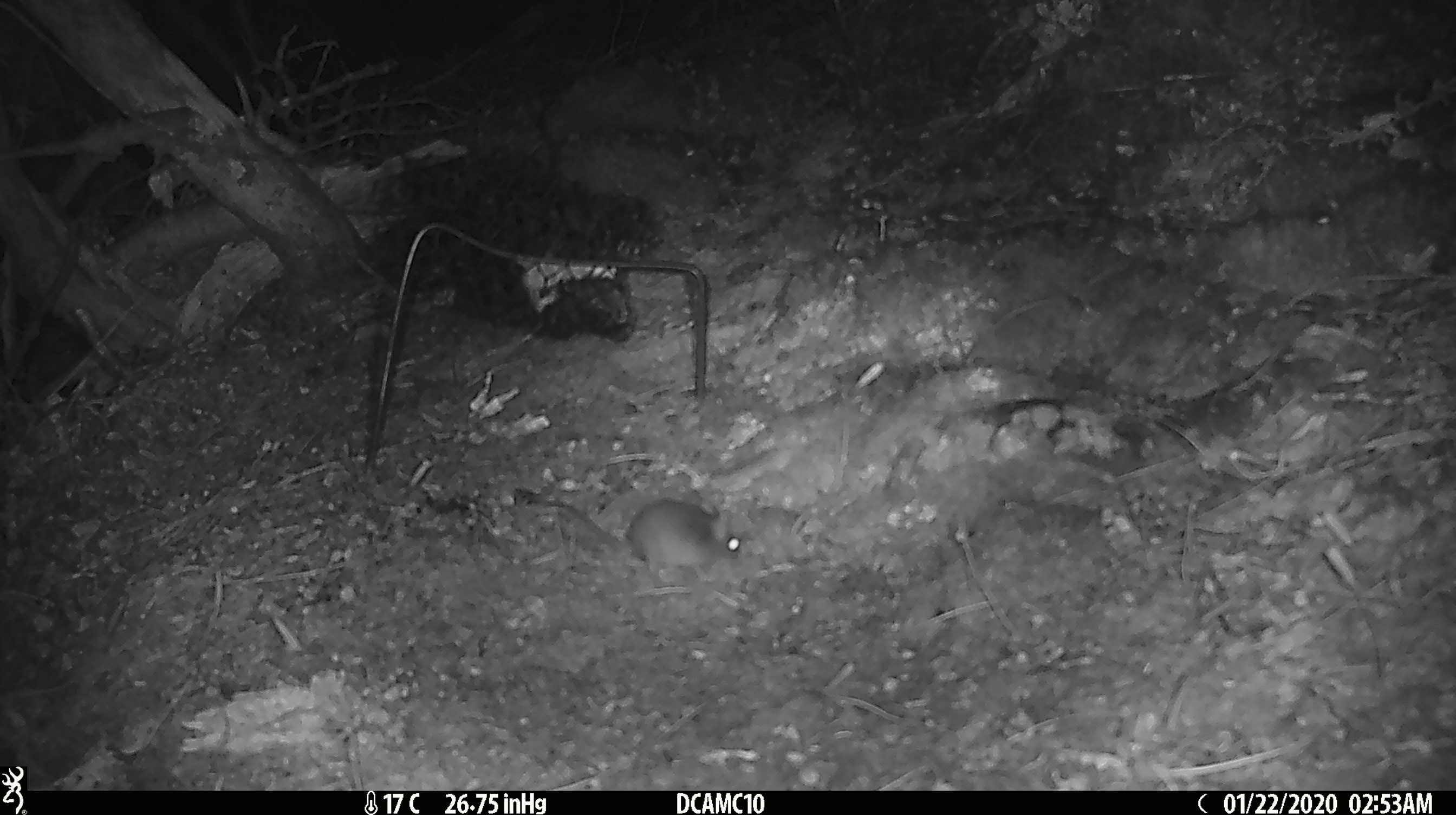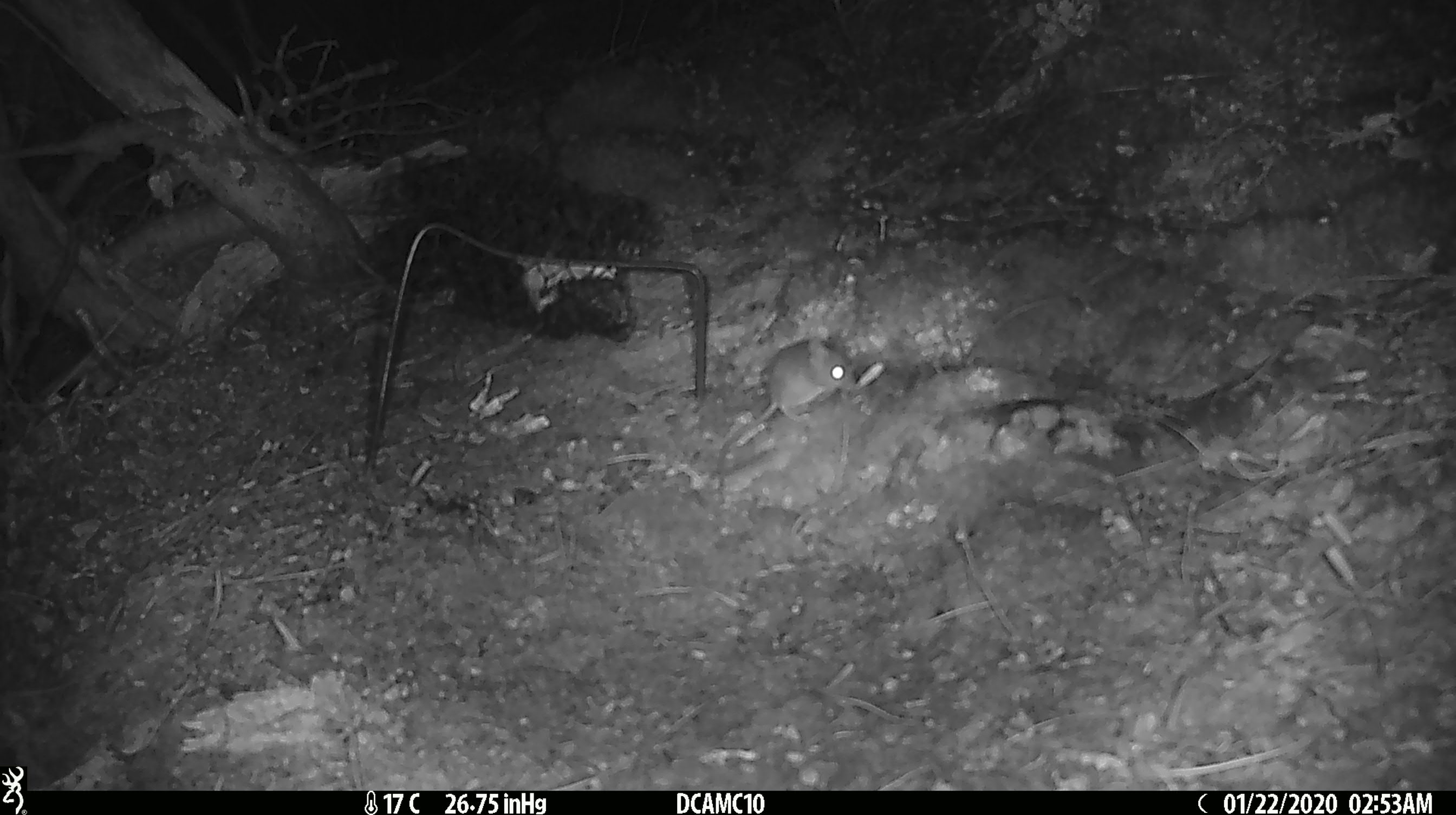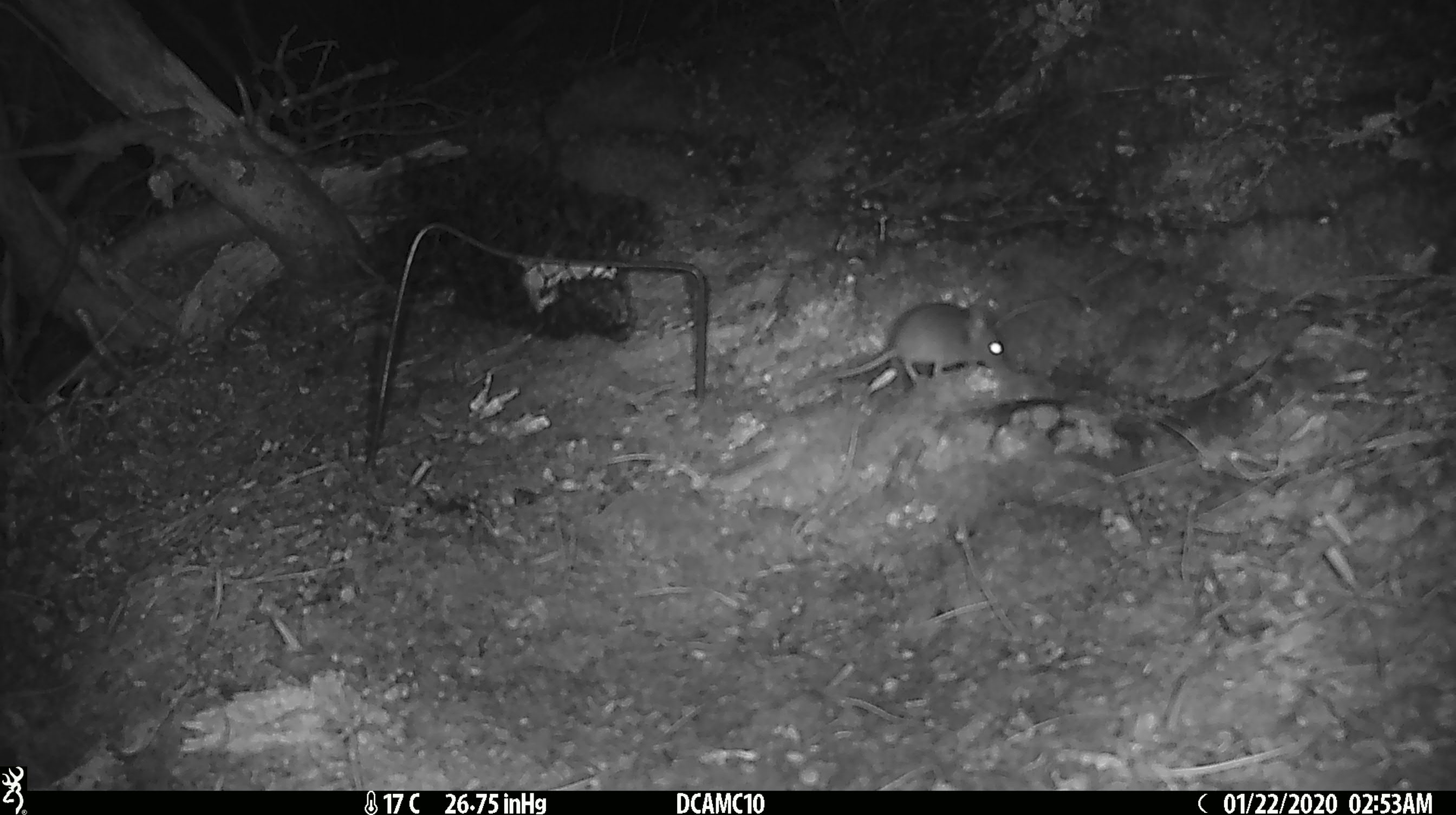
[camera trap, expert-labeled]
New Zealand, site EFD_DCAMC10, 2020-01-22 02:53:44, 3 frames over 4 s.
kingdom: Animalia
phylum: Chordata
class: Mammalia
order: Rodentia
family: Muridae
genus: Mus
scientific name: Mus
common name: mouse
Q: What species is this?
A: Mouse (Mus).